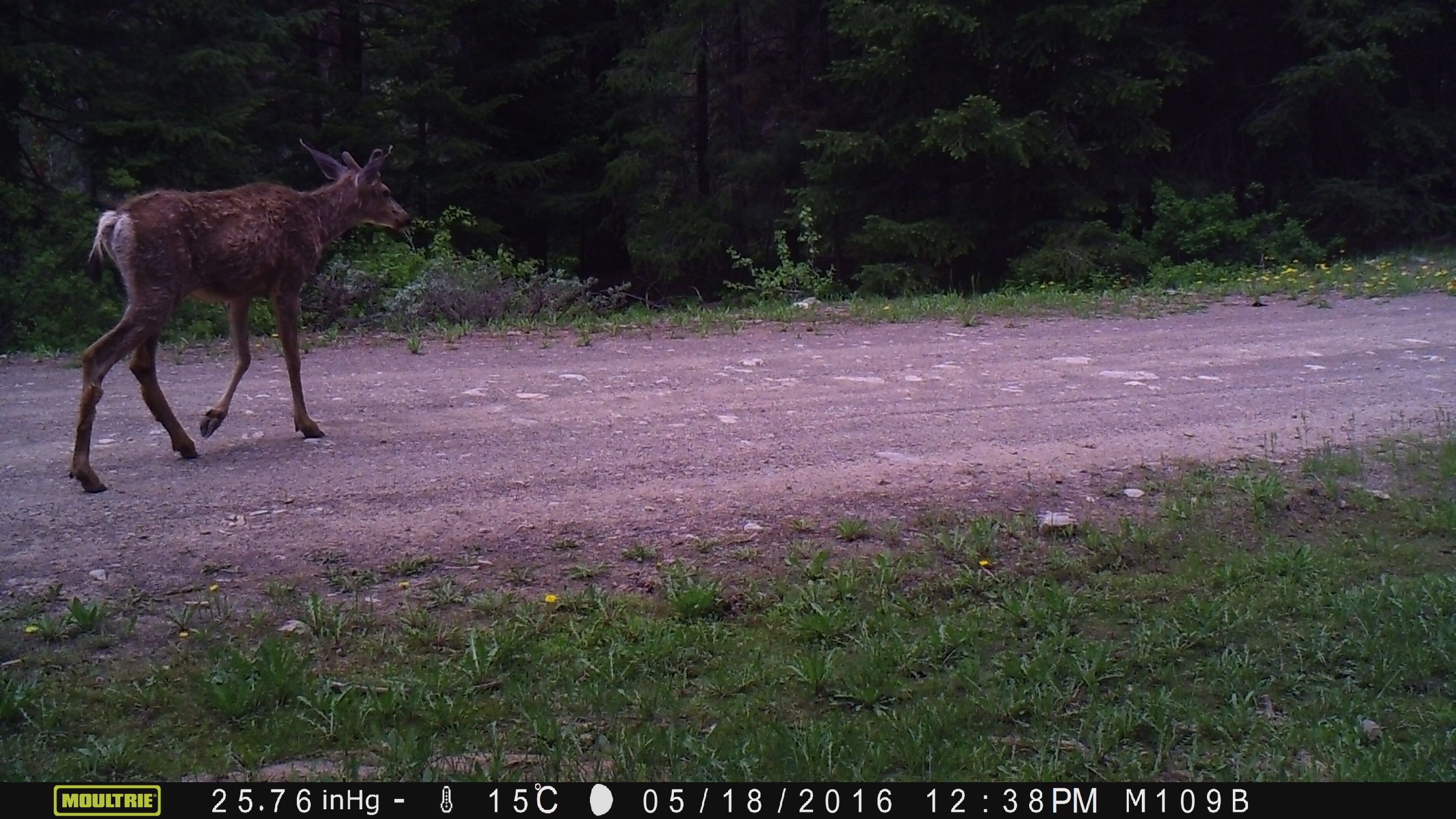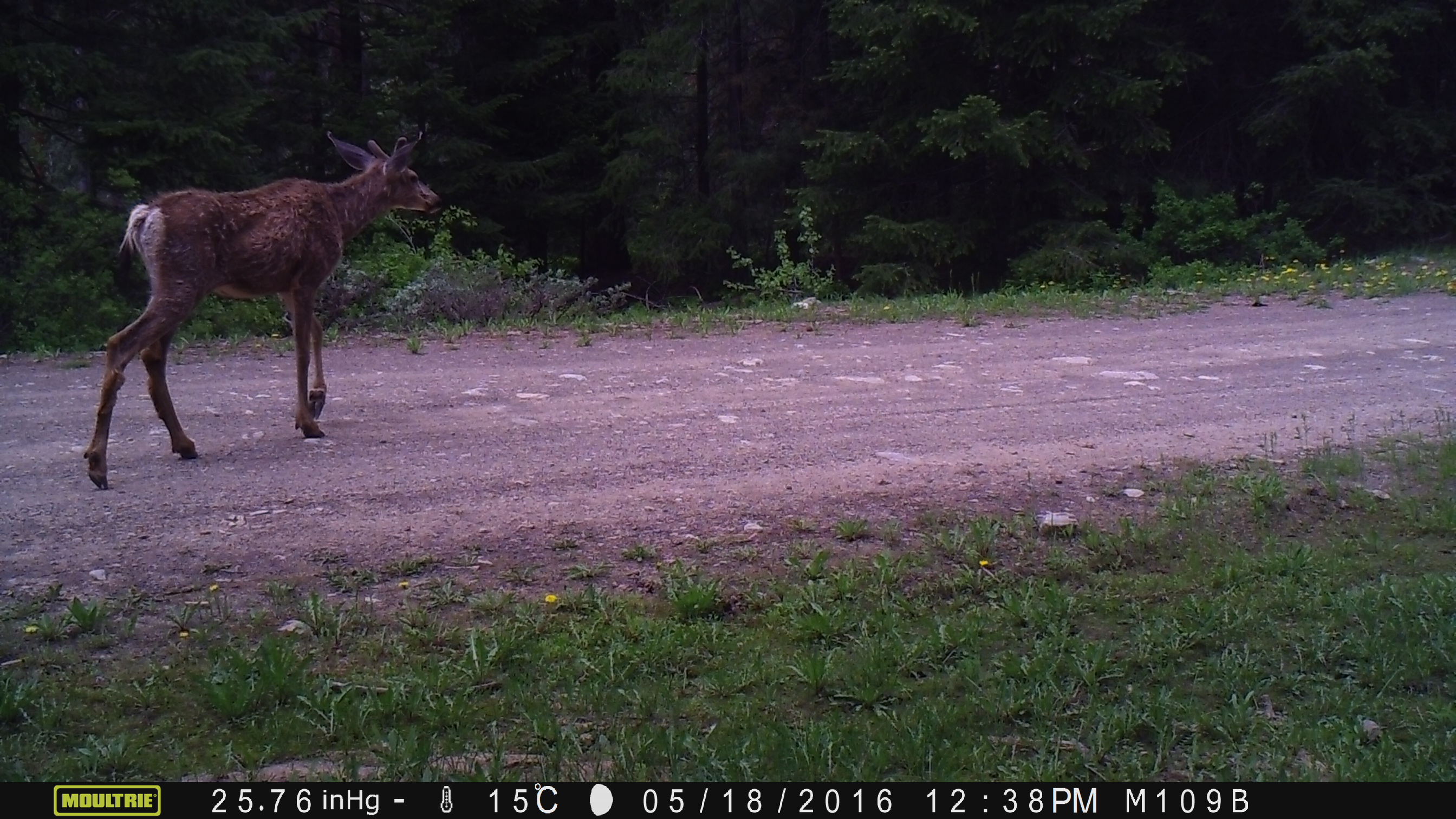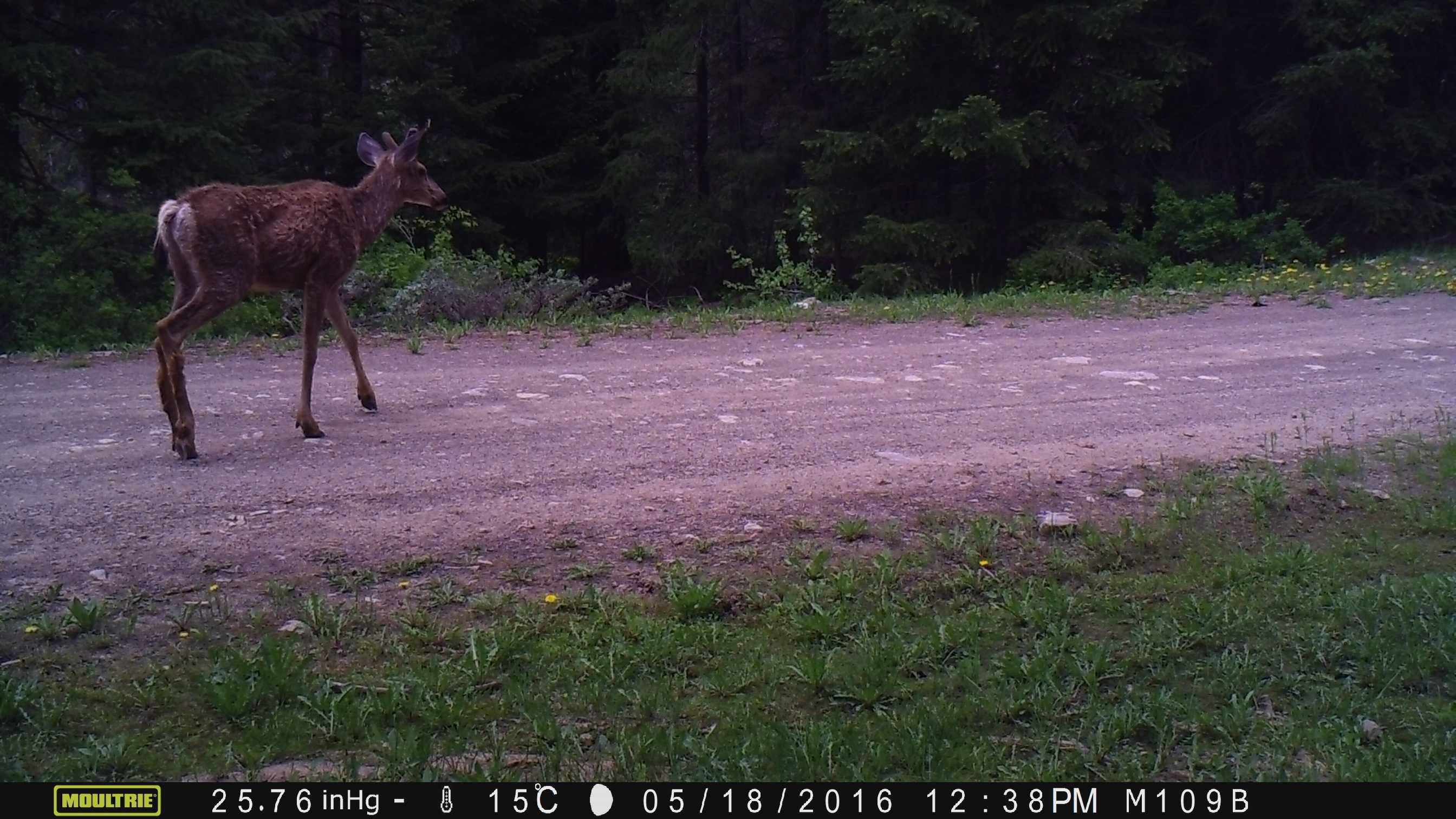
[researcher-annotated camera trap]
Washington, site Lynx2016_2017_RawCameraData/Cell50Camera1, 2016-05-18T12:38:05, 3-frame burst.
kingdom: Animalia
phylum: Chordata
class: Mammalia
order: Artiodactyla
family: Cervidae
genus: Odocoileus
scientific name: Odocoileus hemionus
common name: mule deer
Odocoileus hemionus (mule deer). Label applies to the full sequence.